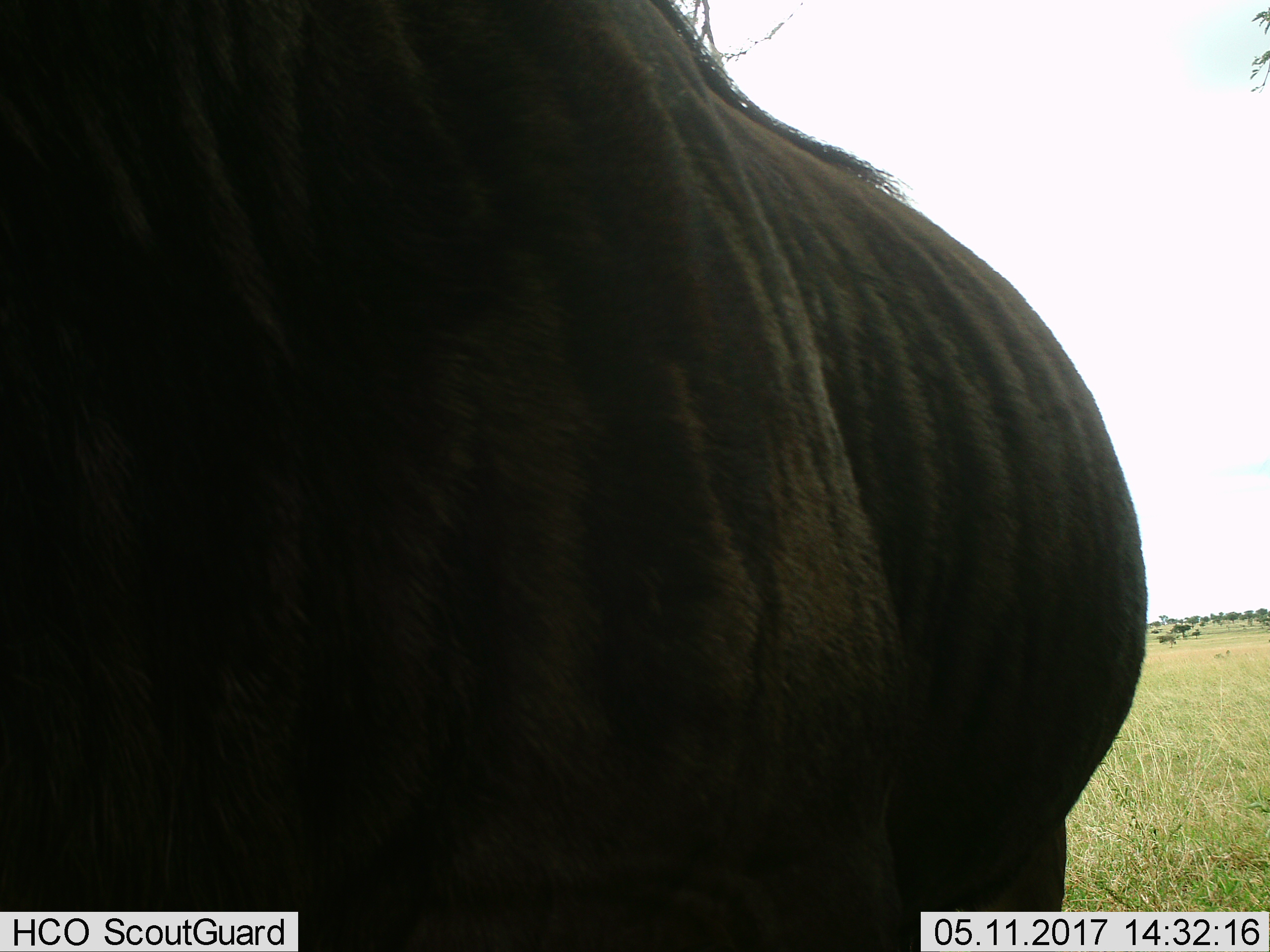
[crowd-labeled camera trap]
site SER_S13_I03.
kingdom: Animalia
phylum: Chordata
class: Mammalia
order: Artiodactyla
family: Bovidae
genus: Connochaetes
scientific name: Connochaetes taurinus taurinus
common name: blue wildebeest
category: wildebeestblue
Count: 1.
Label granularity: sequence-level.